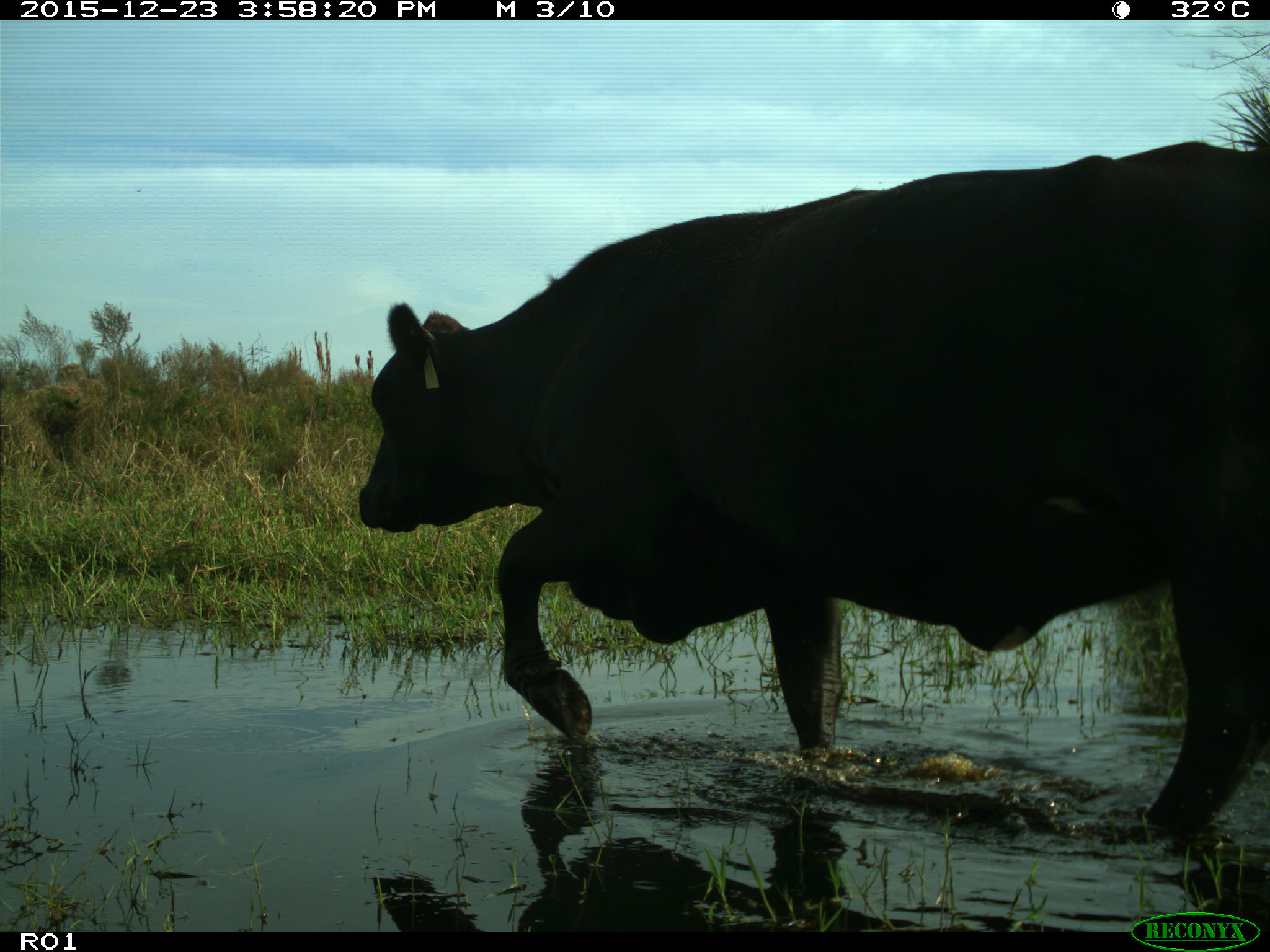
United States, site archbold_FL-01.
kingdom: Animalia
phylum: Chordata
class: Mammalia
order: Artiodactyla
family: Bovidae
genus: Bos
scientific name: Bos taurus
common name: domestic cow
Bos taurus (domestic cow).